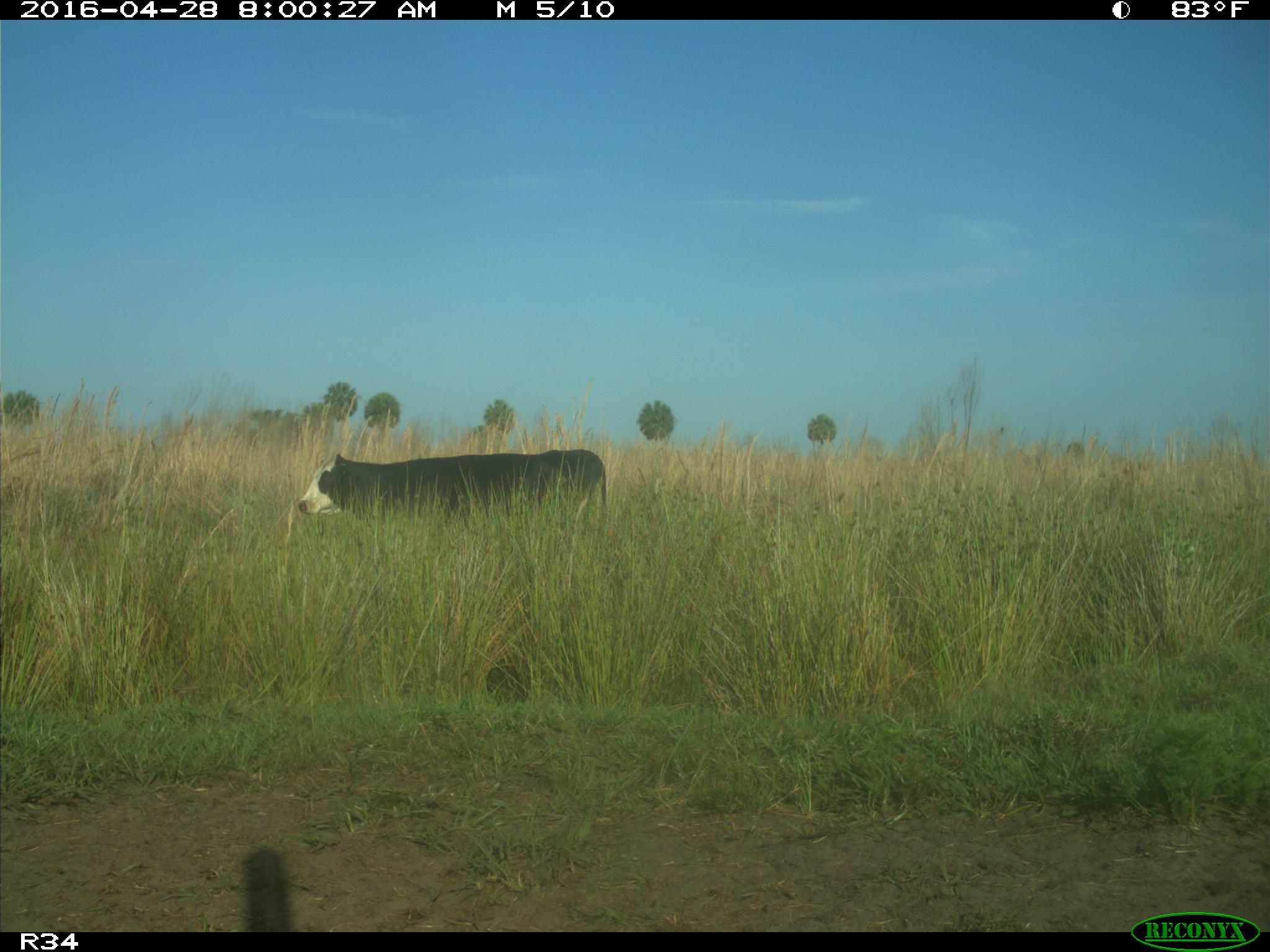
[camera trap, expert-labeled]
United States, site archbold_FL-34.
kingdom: Animalia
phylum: Chordata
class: Mammalia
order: Artiodactyla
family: Bovidae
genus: Bos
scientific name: Bos taurus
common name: domestic cow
Bos taurus (domestic cow).